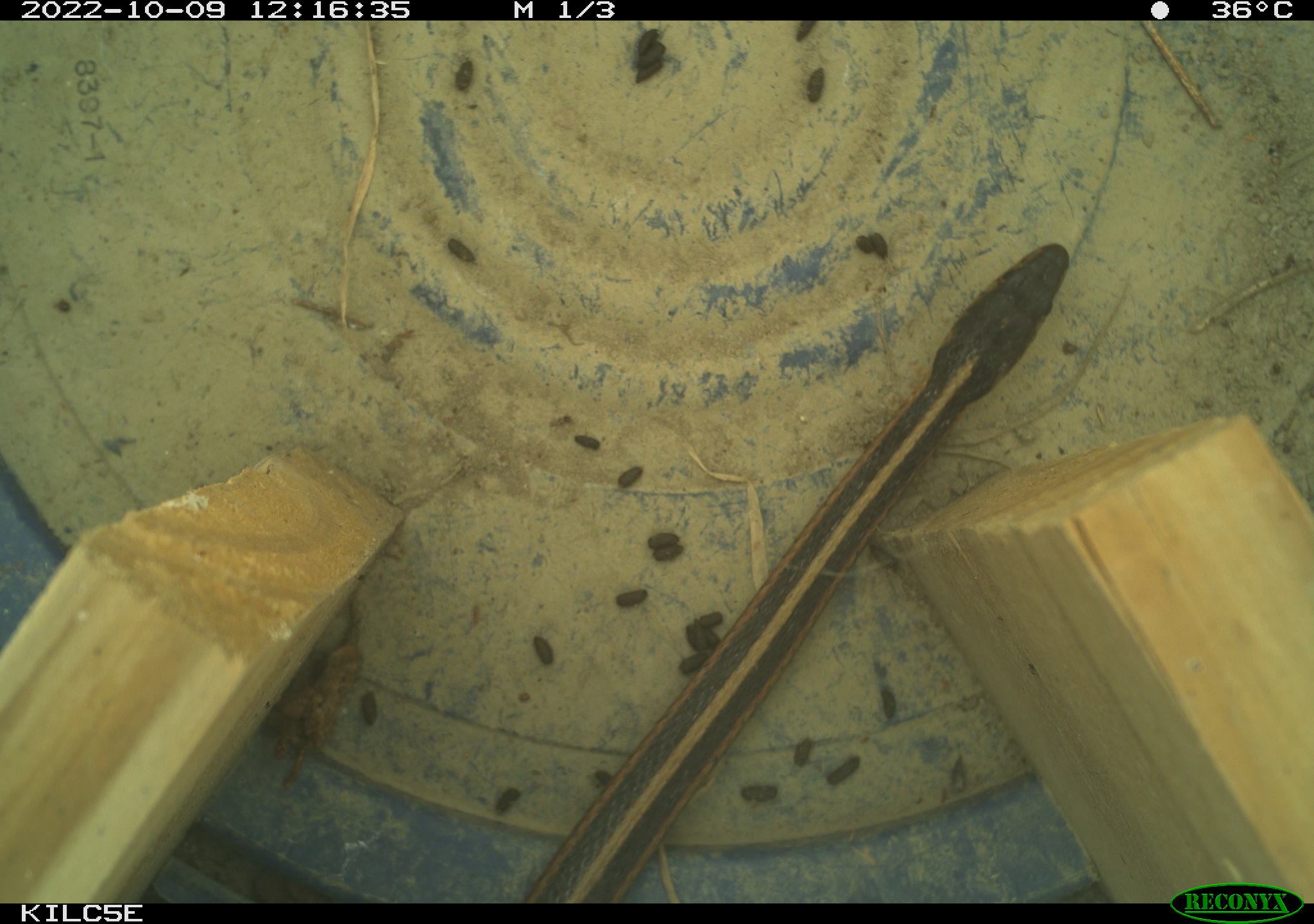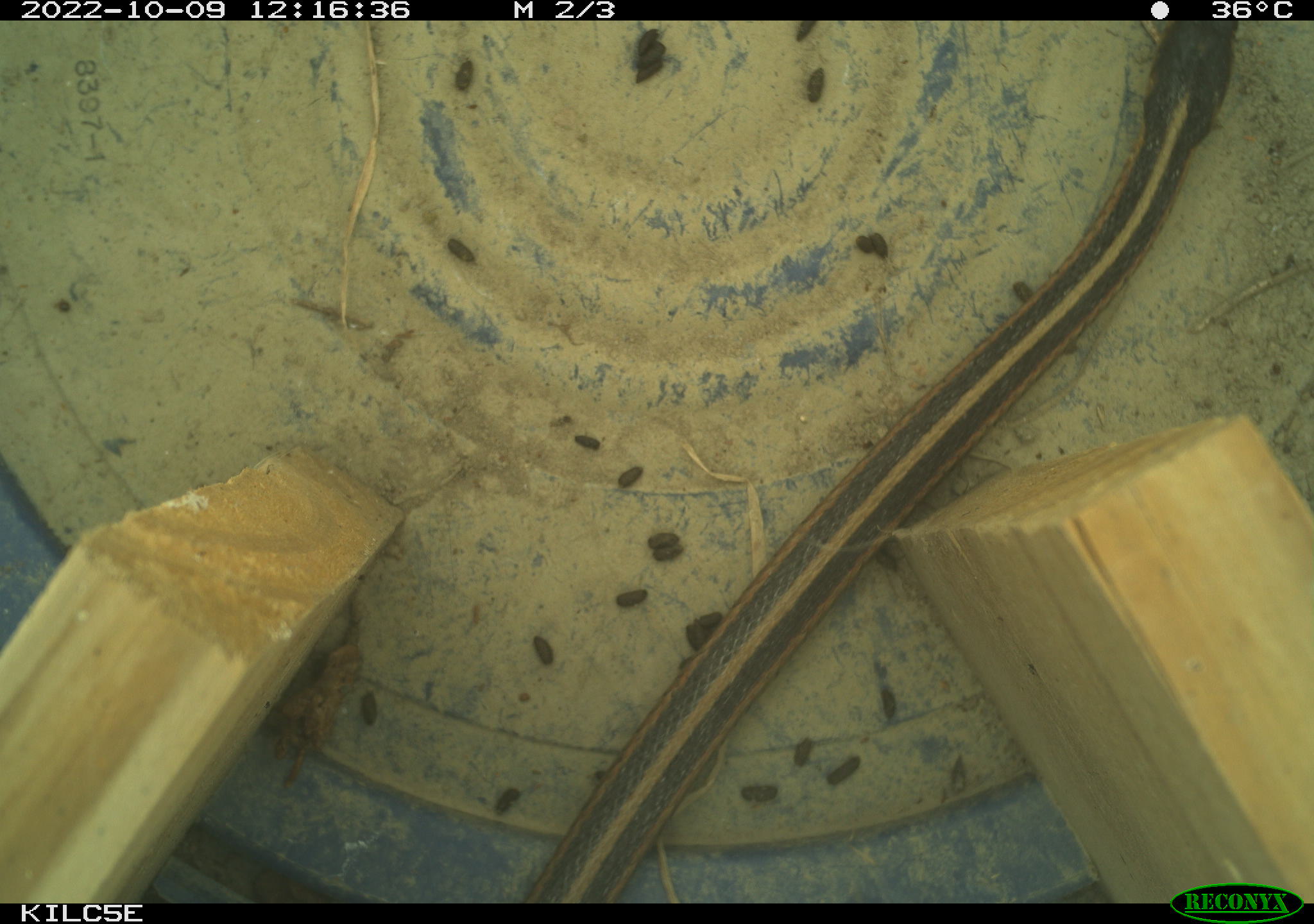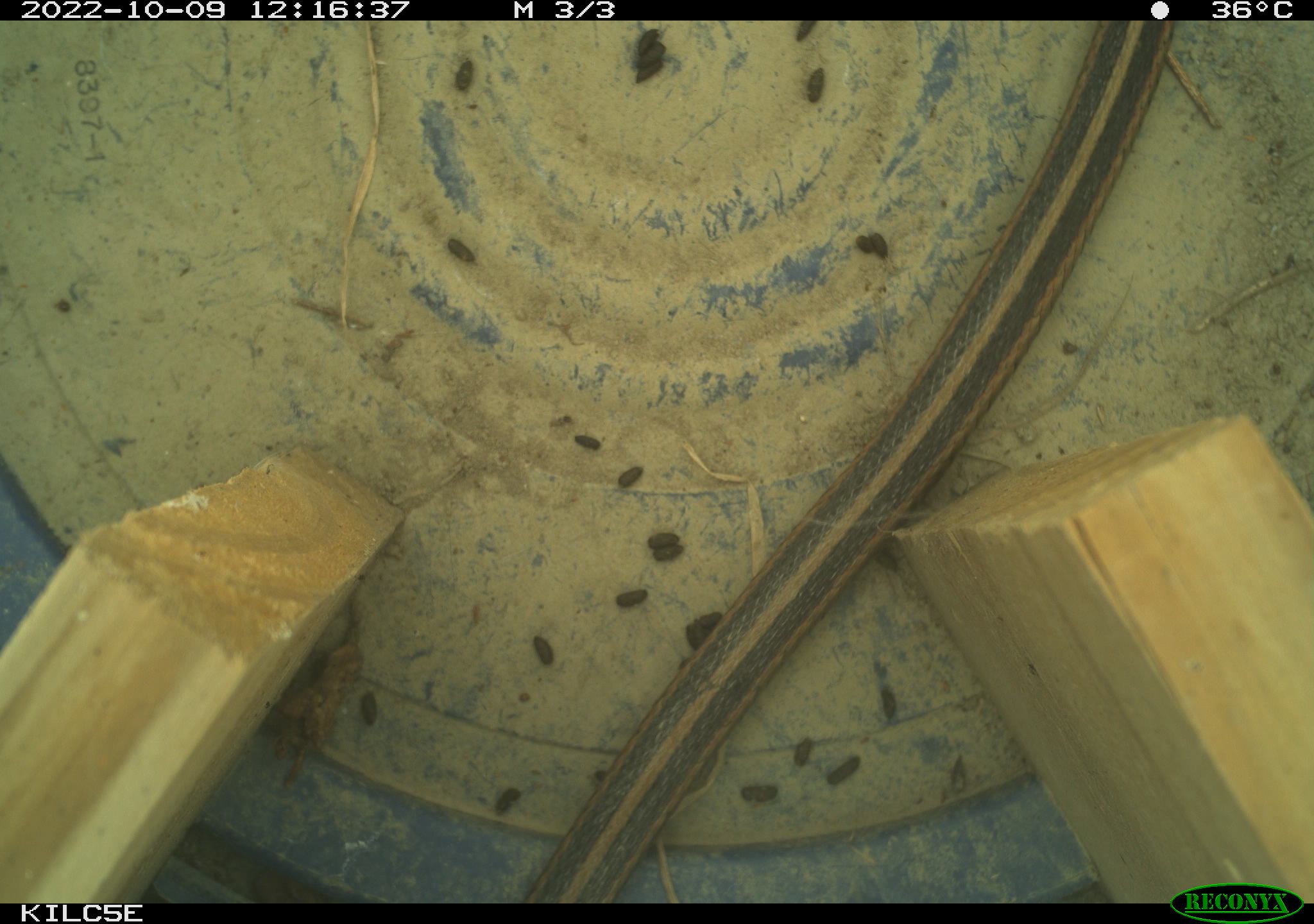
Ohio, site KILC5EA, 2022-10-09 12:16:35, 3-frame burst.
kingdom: Animalia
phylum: Chordata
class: Reptilia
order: Squamata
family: Colubridae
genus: Thamnophis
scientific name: Thamnophis sirtalis sirtalis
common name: eastern gartersnake